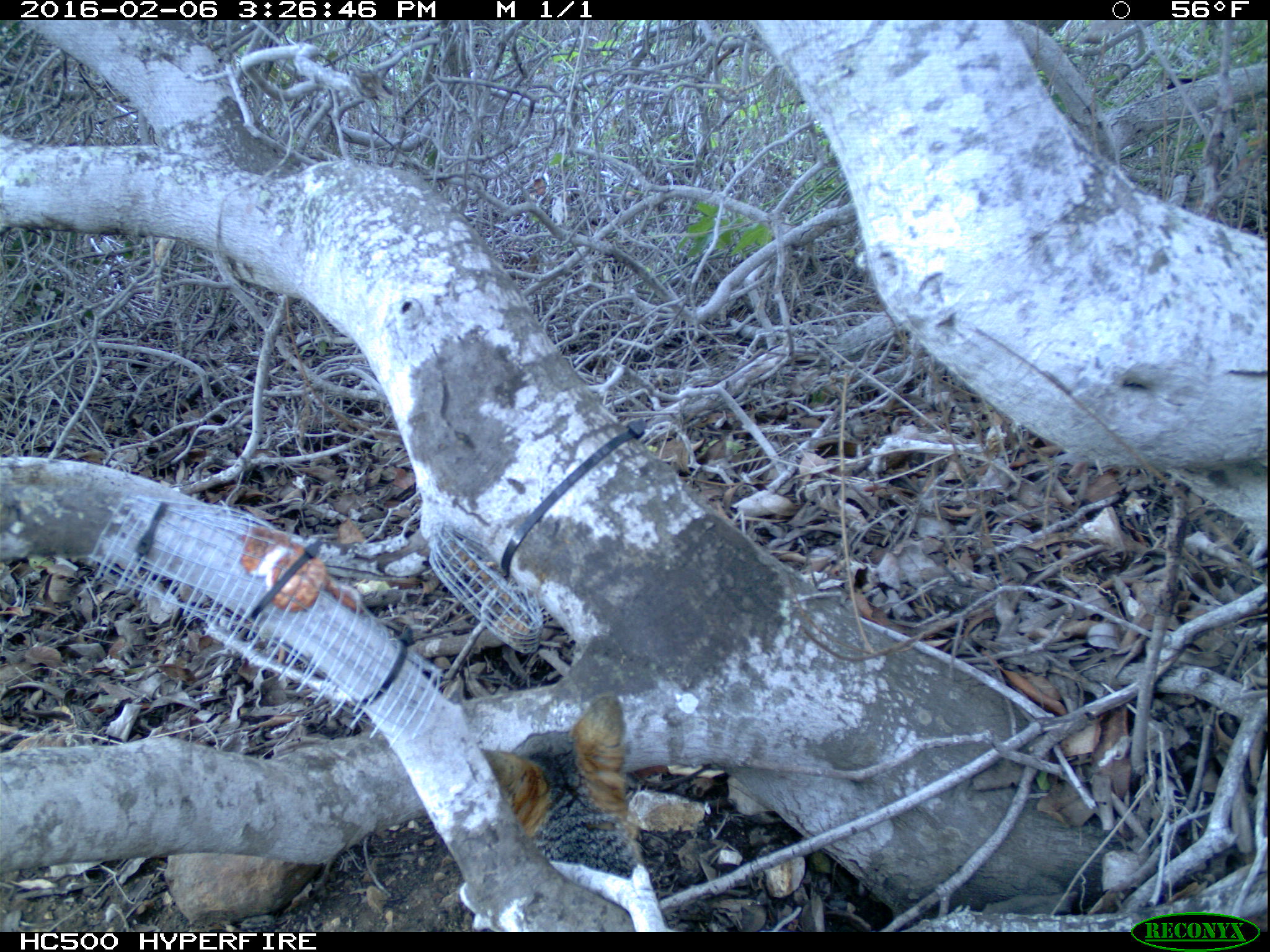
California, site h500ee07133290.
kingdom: Animalia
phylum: Chordata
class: Mammalia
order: Carnivora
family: Canidae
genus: Urocyon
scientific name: Urocyon littoralis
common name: island fox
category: fox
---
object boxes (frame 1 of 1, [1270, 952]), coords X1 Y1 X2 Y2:
fox: 461 691 649 914